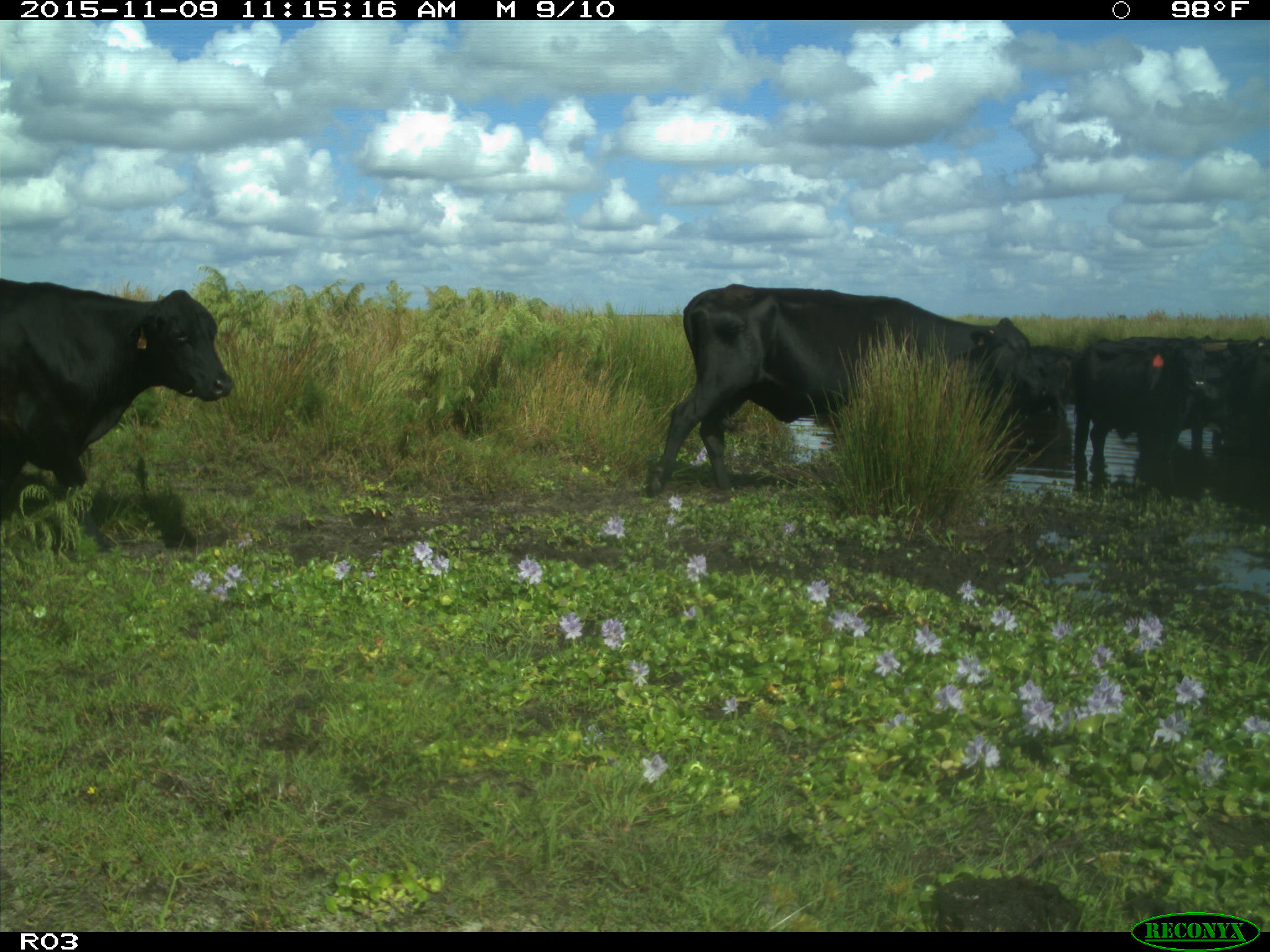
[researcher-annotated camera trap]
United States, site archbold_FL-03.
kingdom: Animalia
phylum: Chordata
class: Mammalia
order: Artiodactyla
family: Bovidae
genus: Bos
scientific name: Bos taurus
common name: domestic cow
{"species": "Bos taurus (domestic cow)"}